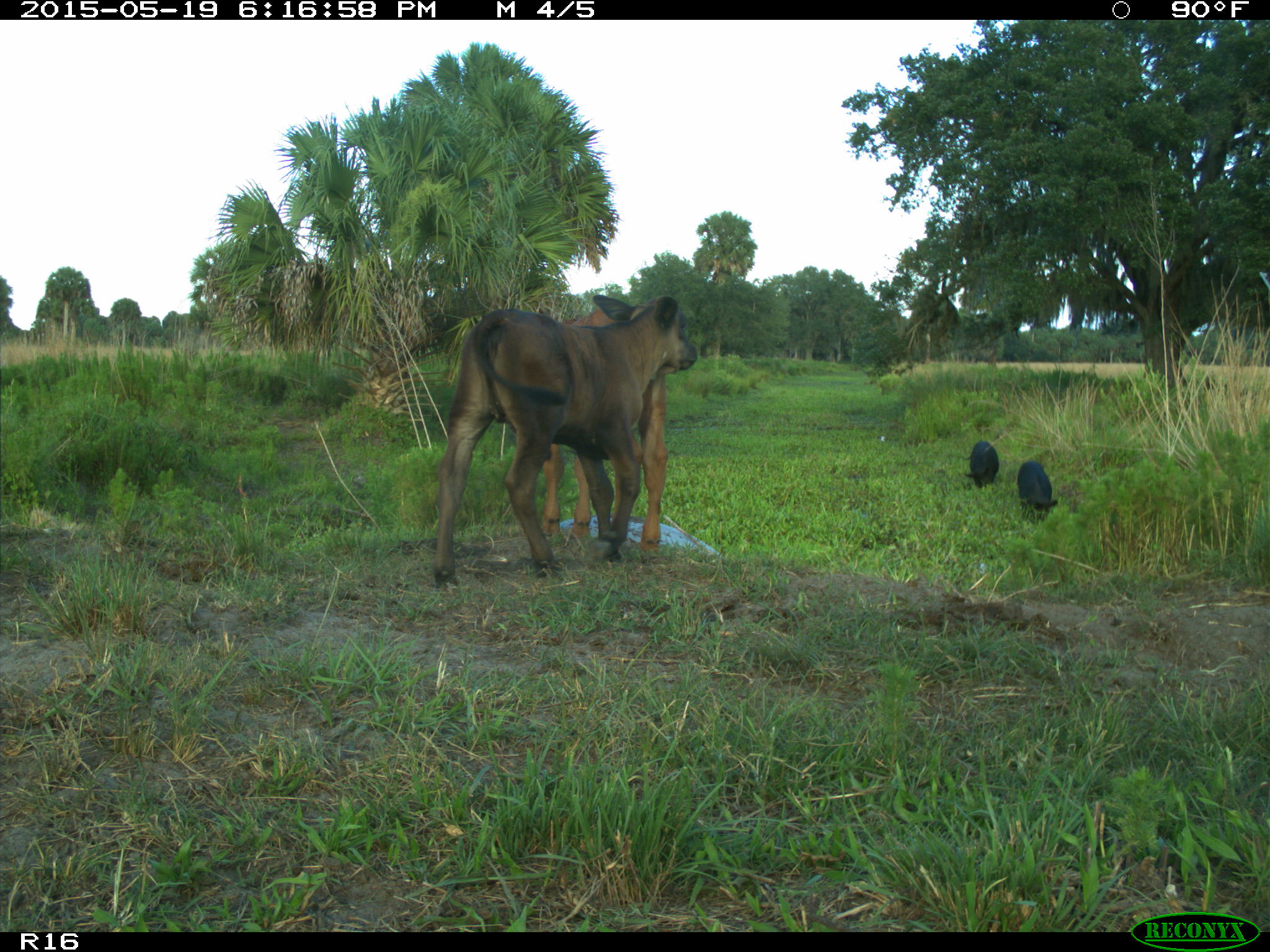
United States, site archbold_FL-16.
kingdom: Animalia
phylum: Chordata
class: Mammalia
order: Artiodactyla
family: Suidae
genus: Sus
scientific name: Sus scrofa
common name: wild boar